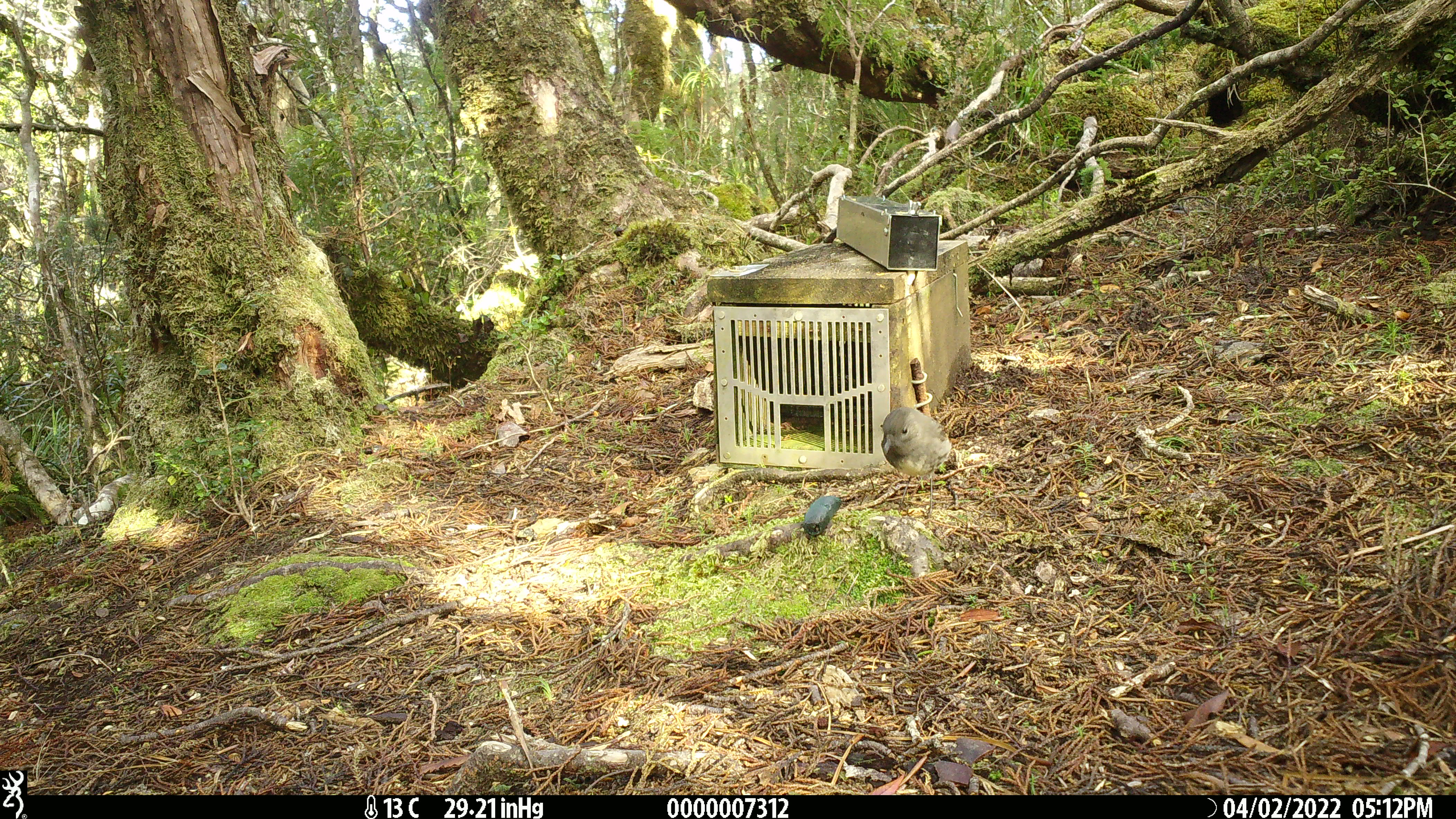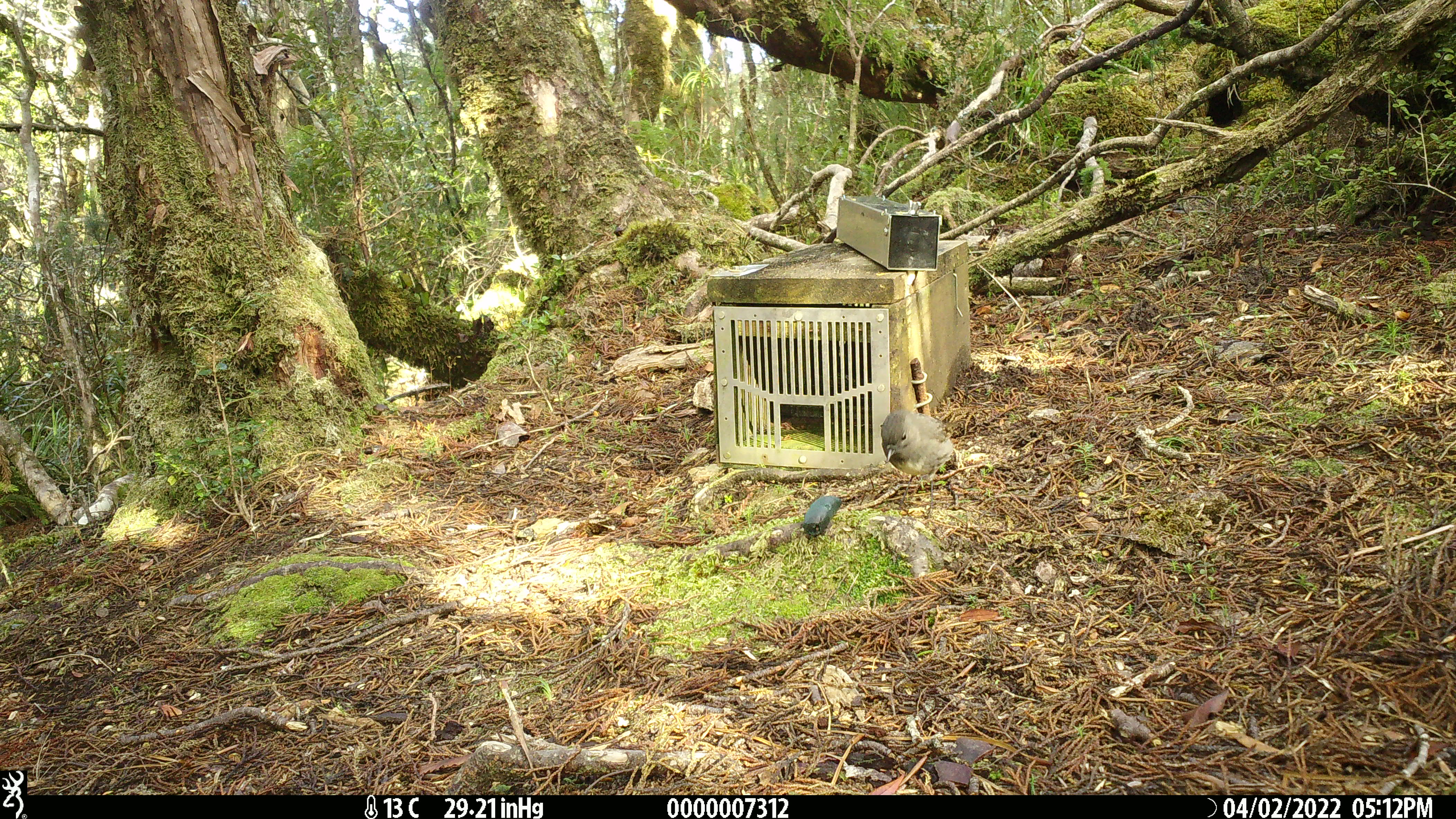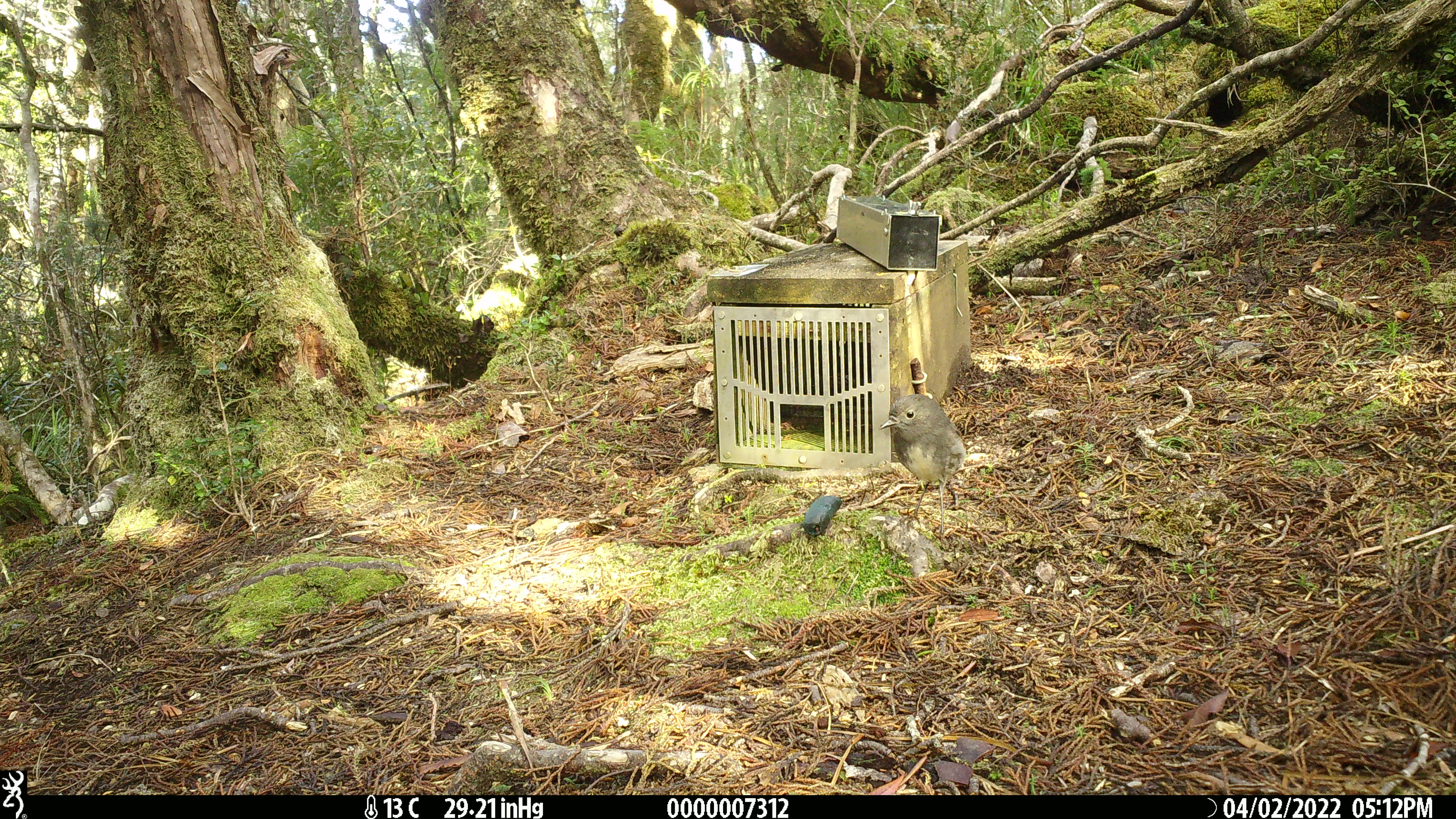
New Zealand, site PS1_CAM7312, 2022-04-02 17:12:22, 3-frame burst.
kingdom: Animalia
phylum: Chordata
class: Aves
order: Passeriformes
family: Petroicidae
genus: Petroica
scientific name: Petroica australis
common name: new zealand robin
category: robin